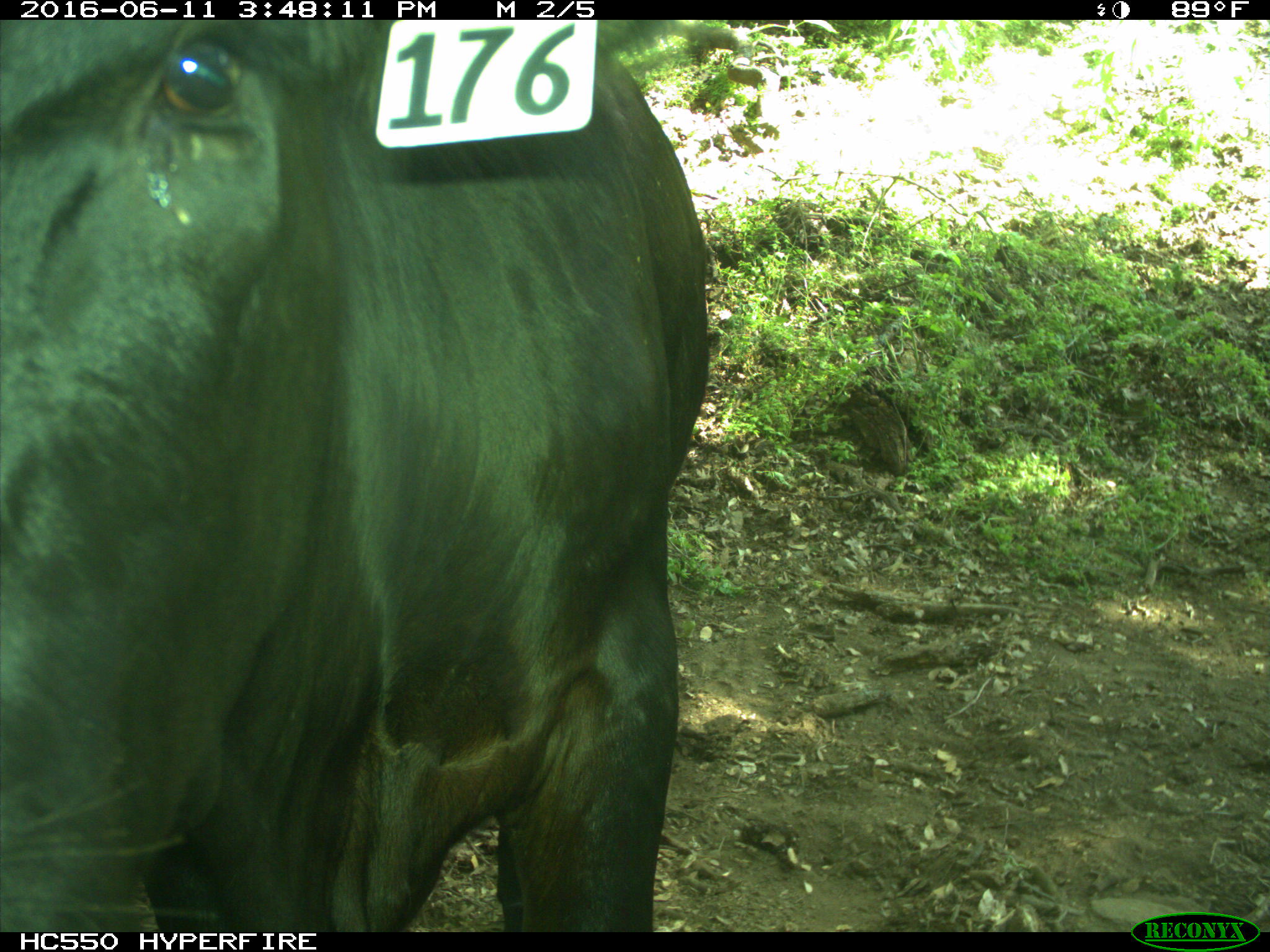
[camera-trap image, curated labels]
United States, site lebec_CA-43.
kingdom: Animalia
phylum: Chordata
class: Mammalia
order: Artiodactyla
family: Bovidae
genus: Bos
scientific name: Bos taurus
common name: domestic cow